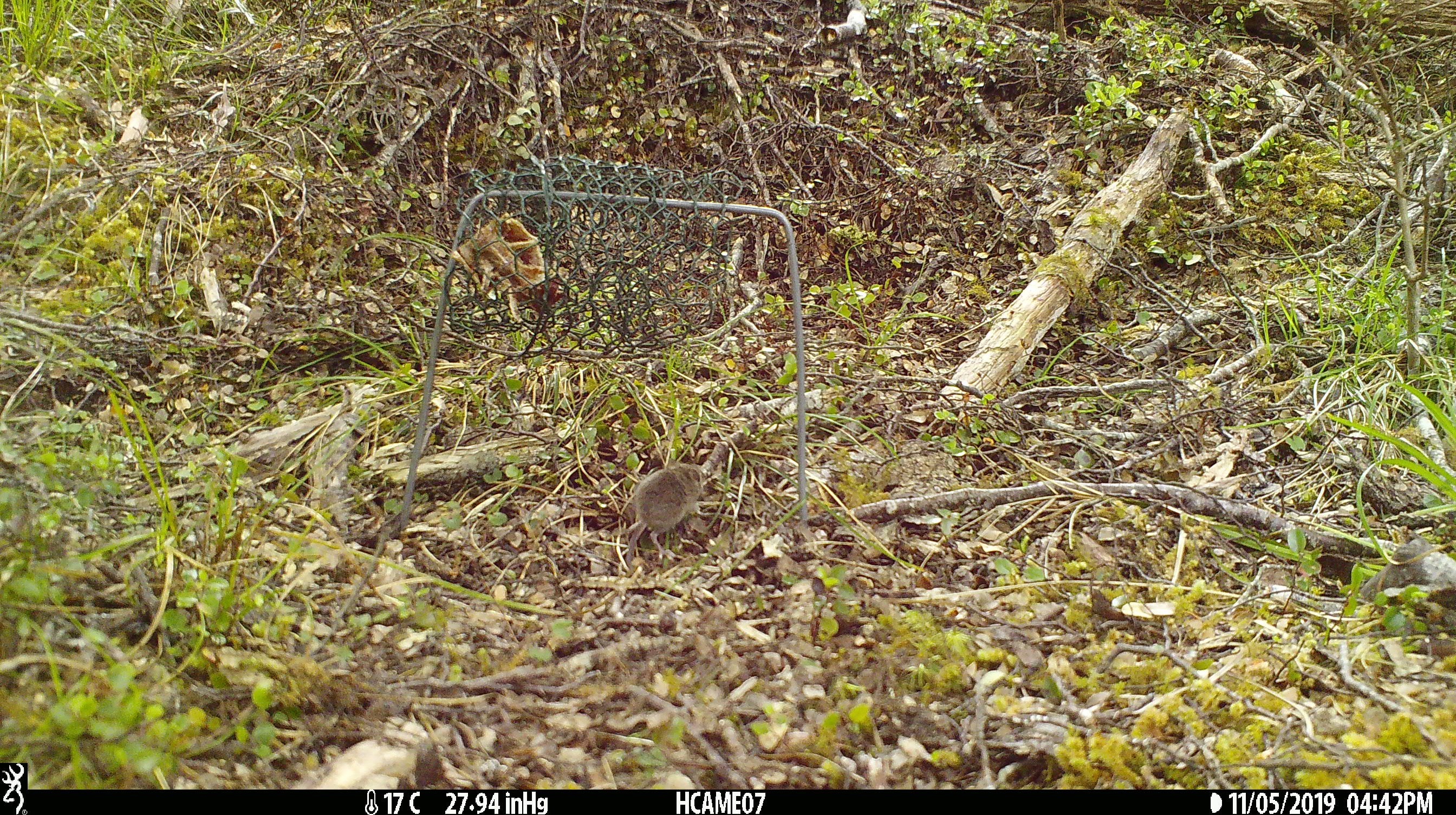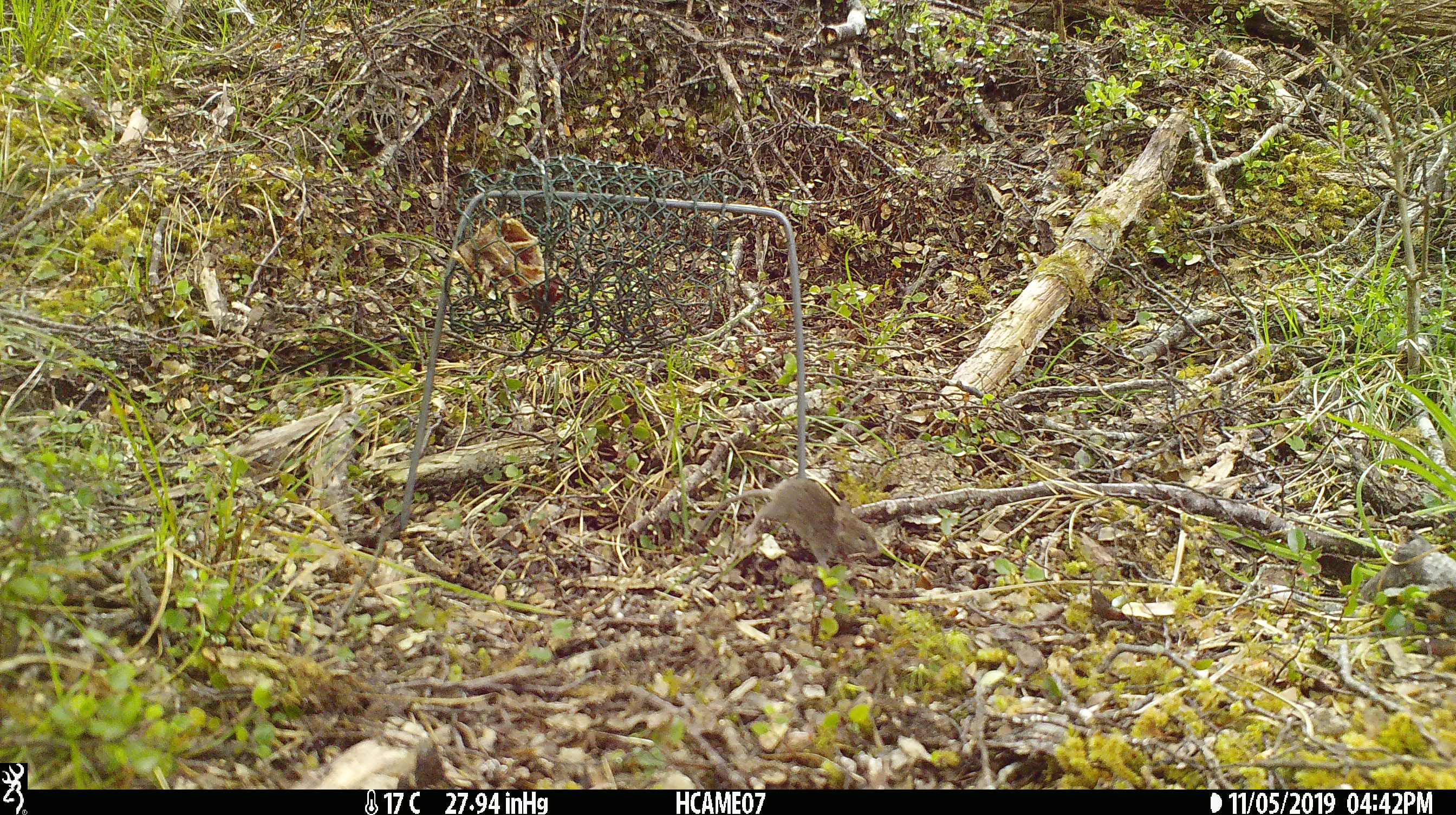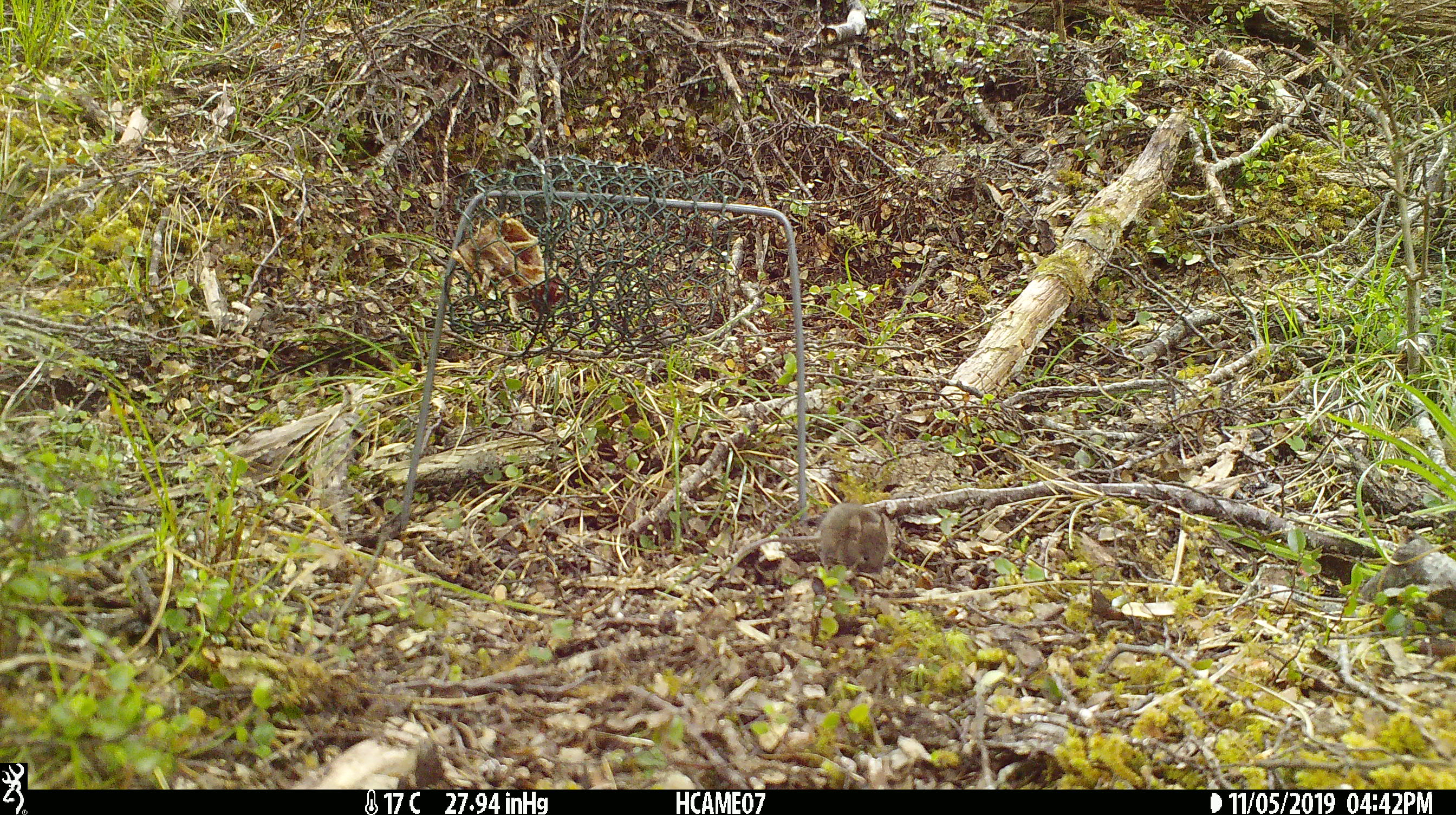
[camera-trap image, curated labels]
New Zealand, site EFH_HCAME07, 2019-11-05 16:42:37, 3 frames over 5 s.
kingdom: Animalia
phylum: Chordata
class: Mammalia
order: Rodentia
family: Muridae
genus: Mus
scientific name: Mus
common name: mouse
Mouse (Mus).